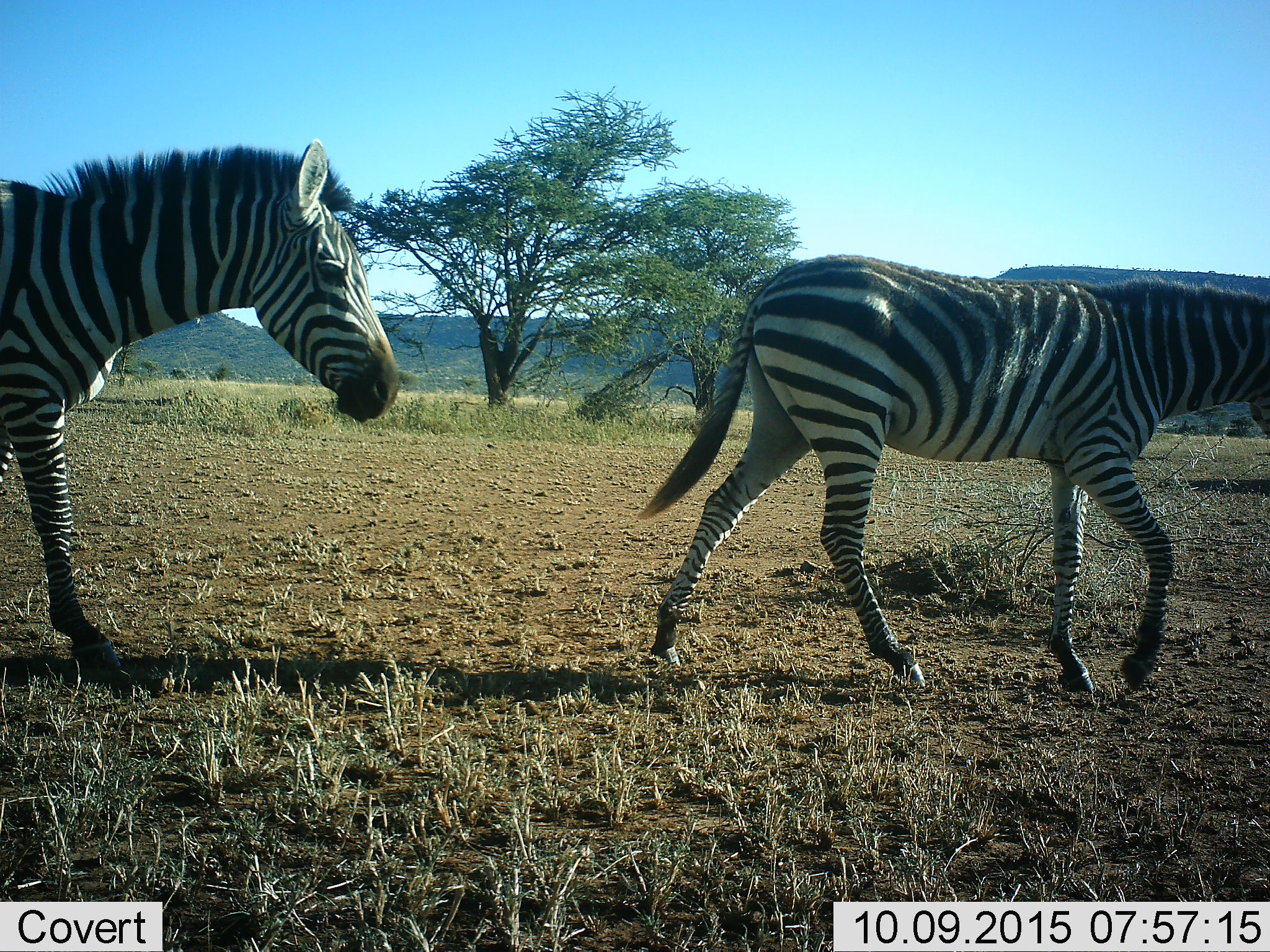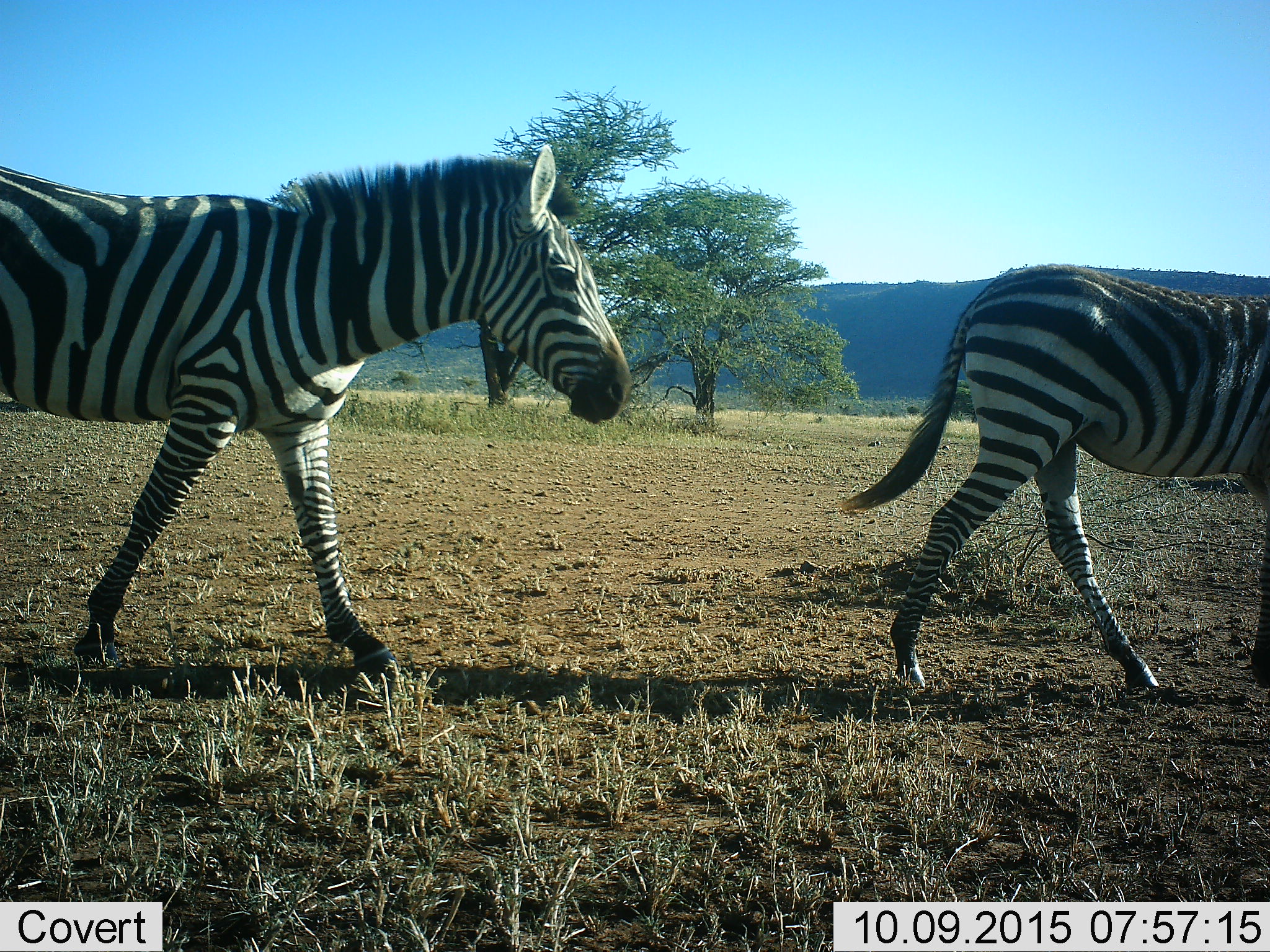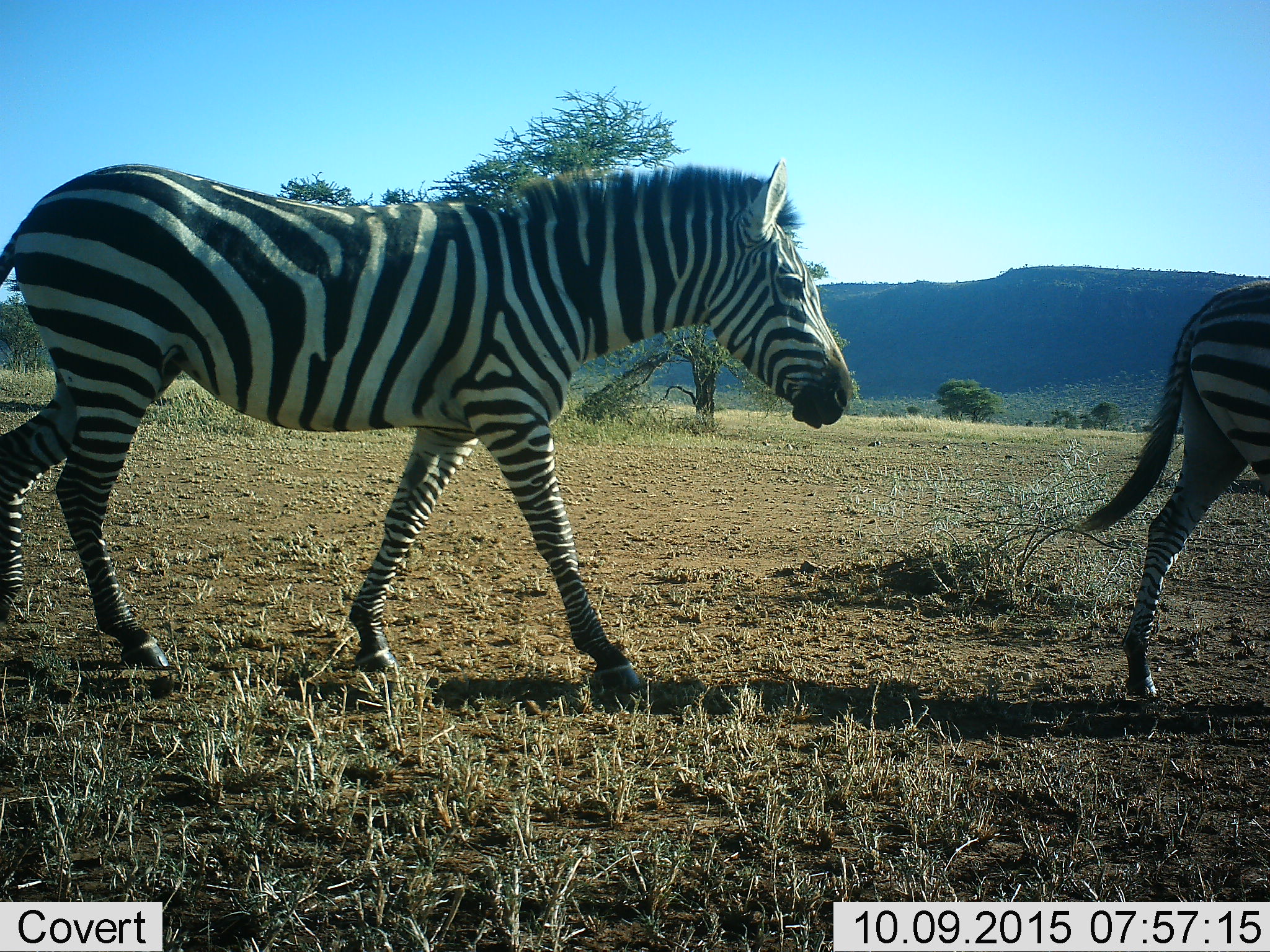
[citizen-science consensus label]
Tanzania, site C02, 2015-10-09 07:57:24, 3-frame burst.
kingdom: Animalia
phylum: Chordata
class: Mammalia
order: Perissodactyla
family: Equidae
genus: Equus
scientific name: Equus quagga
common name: plains zebra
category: zebra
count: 2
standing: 5%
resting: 0%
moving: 100%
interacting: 0%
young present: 5%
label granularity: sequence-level